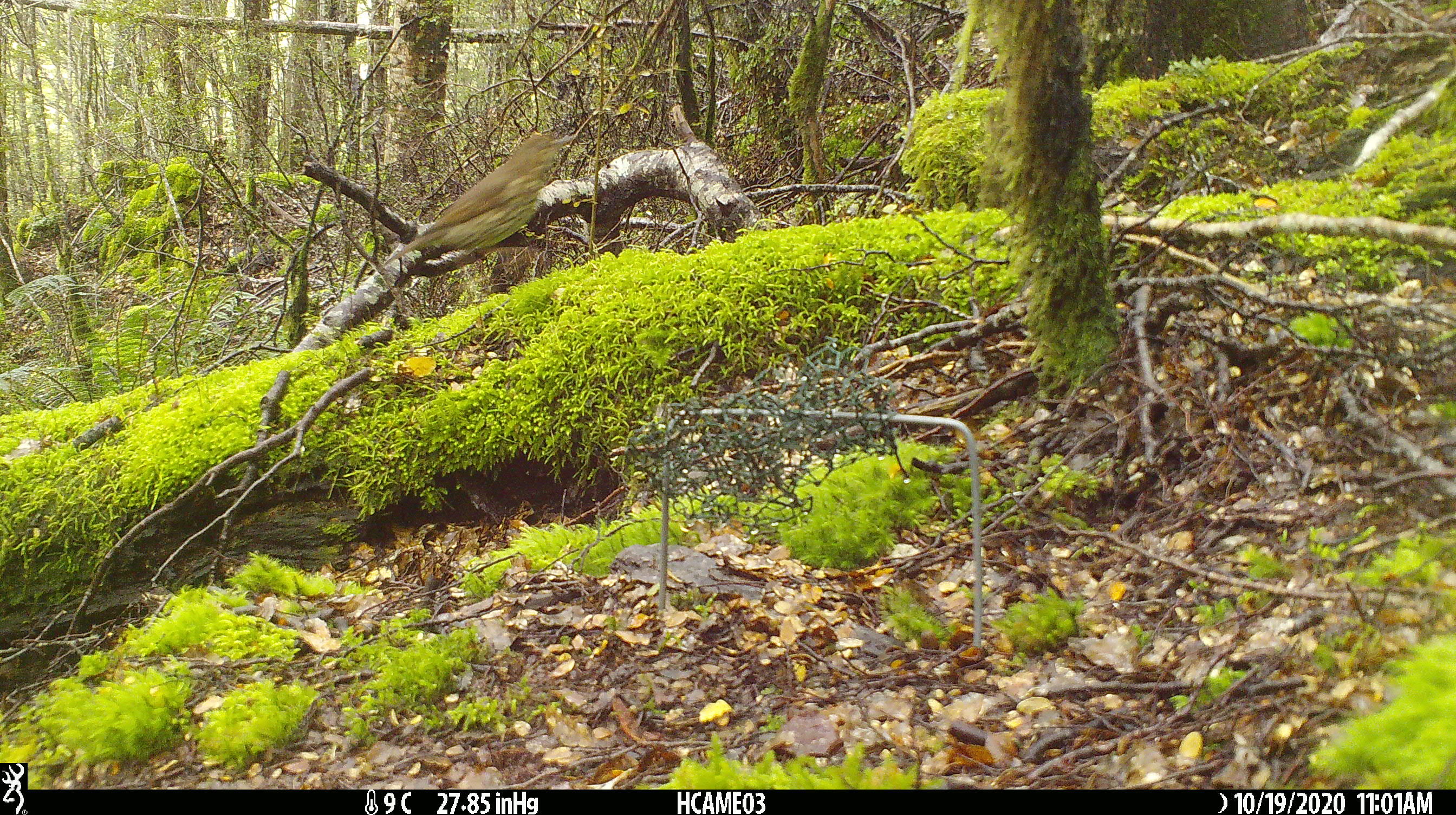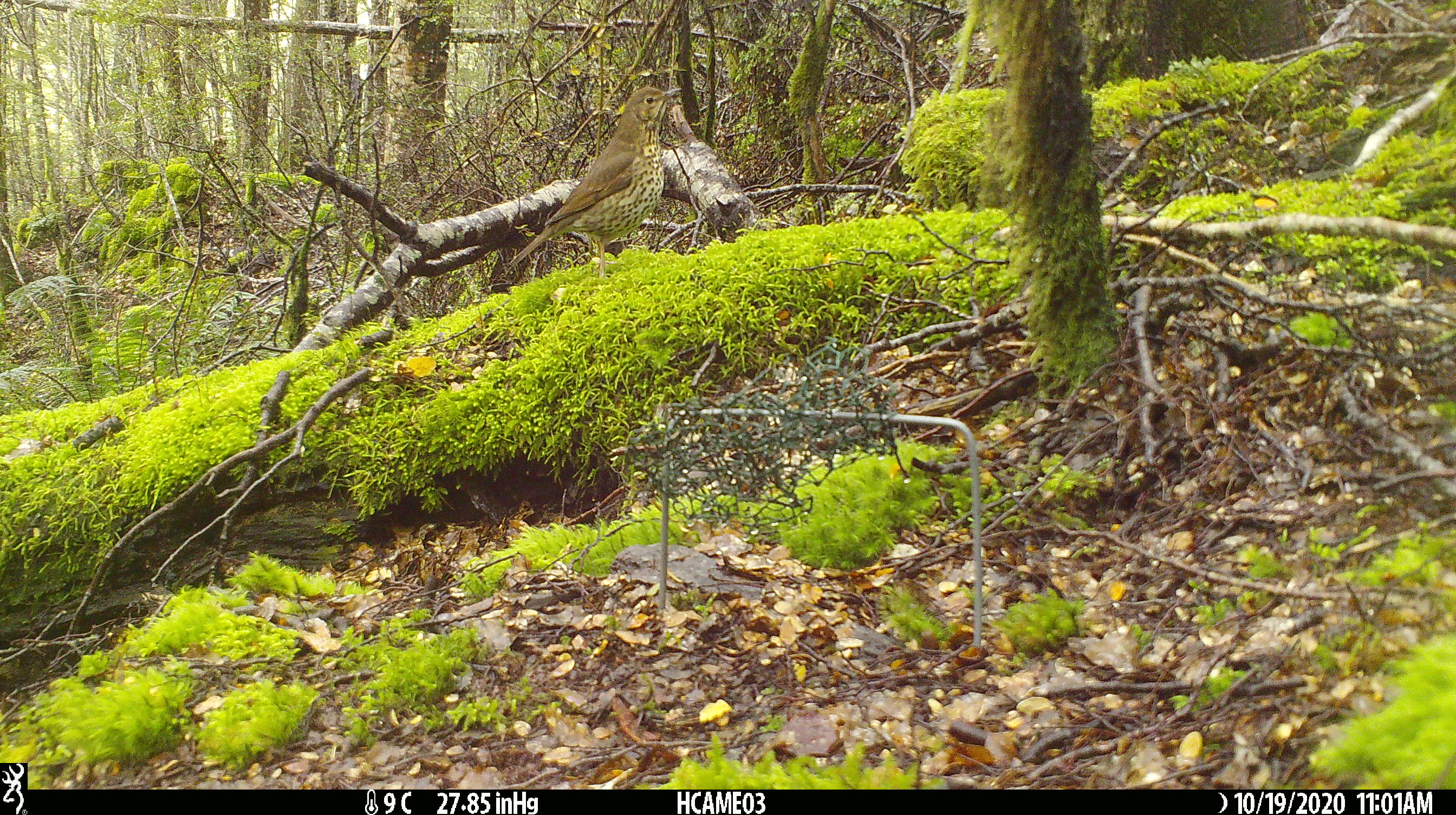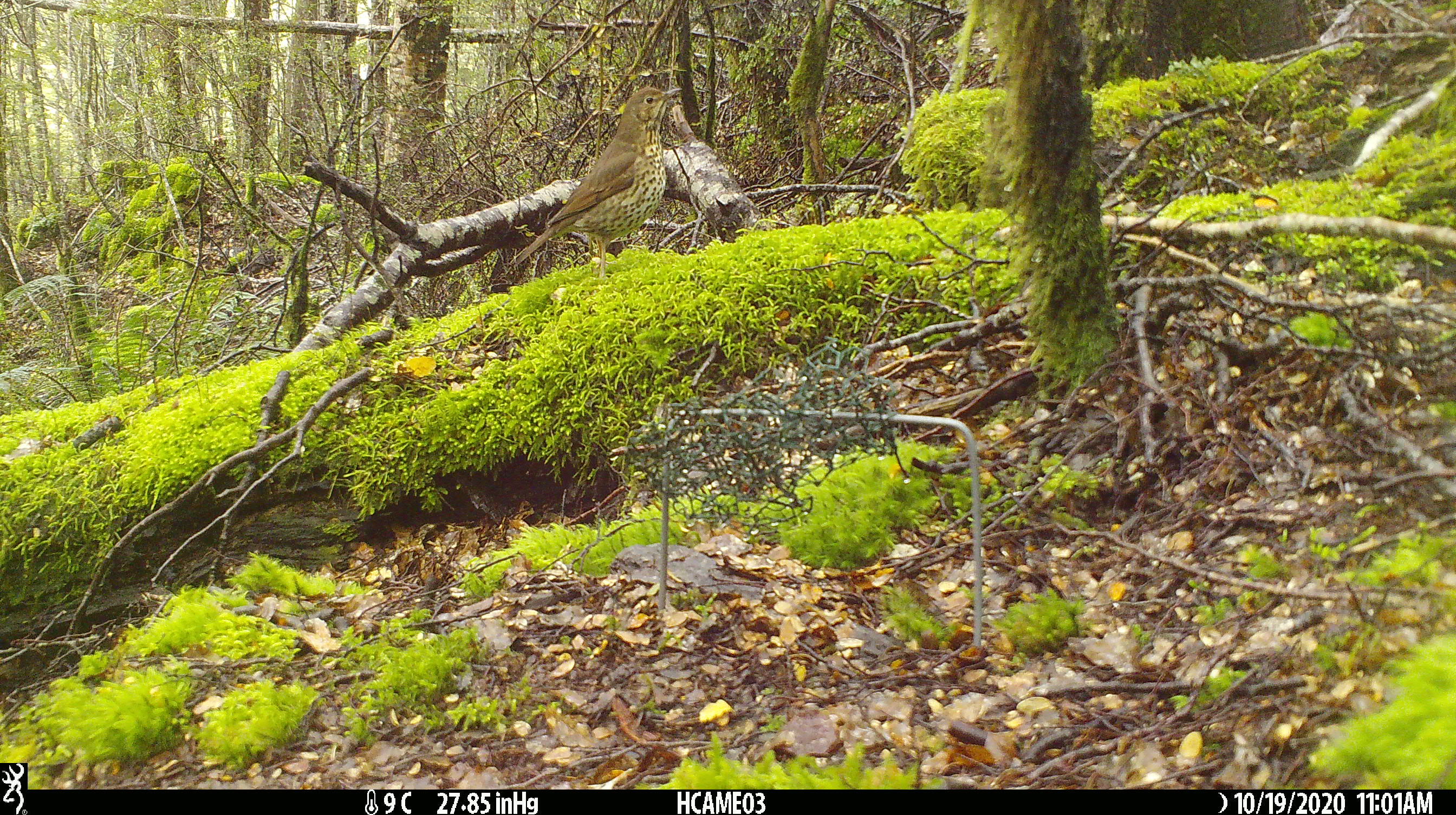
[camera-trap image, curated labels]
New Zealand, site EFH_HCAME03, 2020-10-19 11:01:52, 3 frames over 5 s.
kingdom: Animalia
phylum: Chordata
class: Aves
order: Passeriformes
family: Turdidae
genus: Turdus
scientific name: Turdus philomelos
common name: song thrush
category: thrush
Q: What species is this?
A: Thrush (song thrush) (Turdus philomelos).